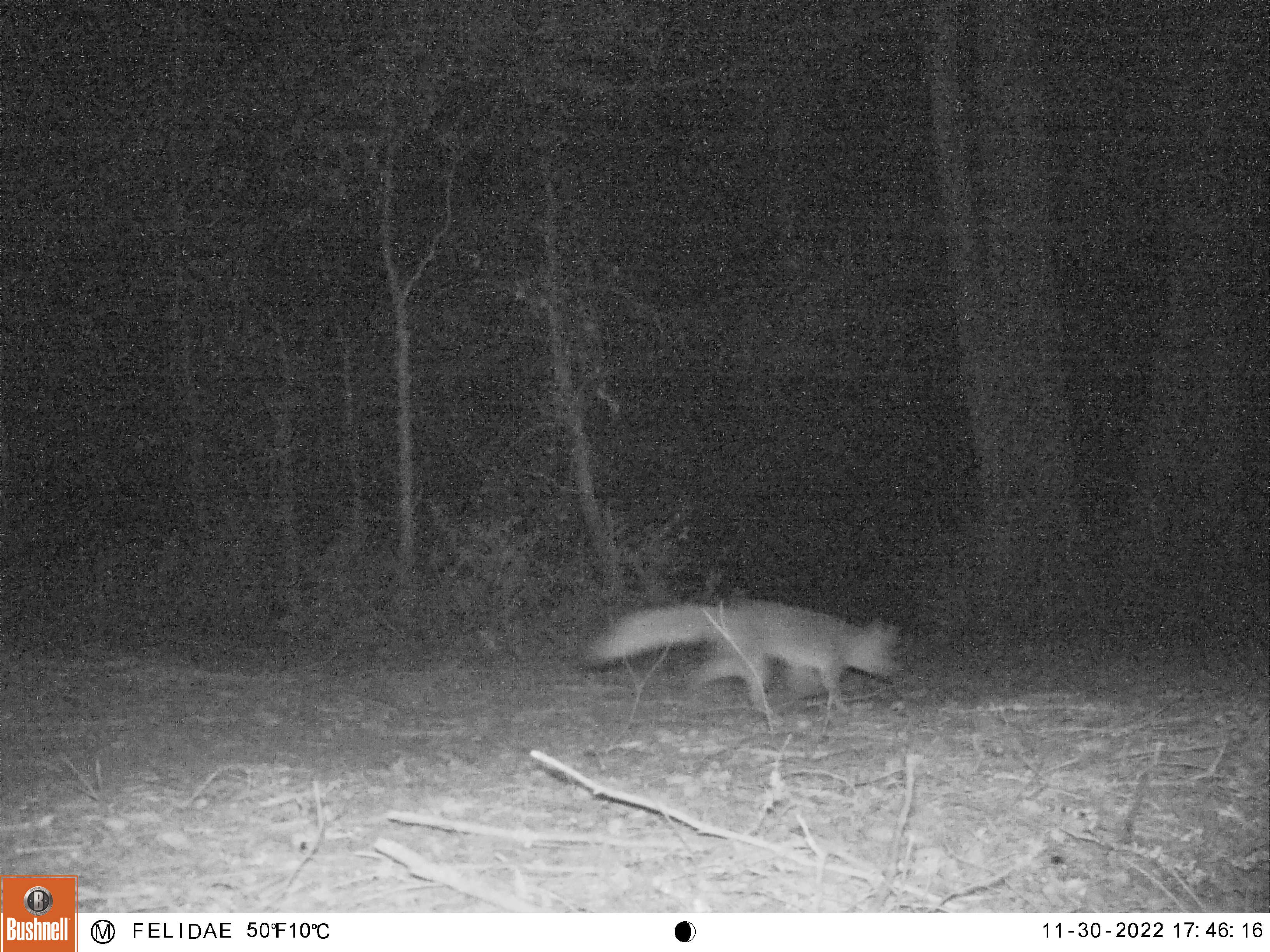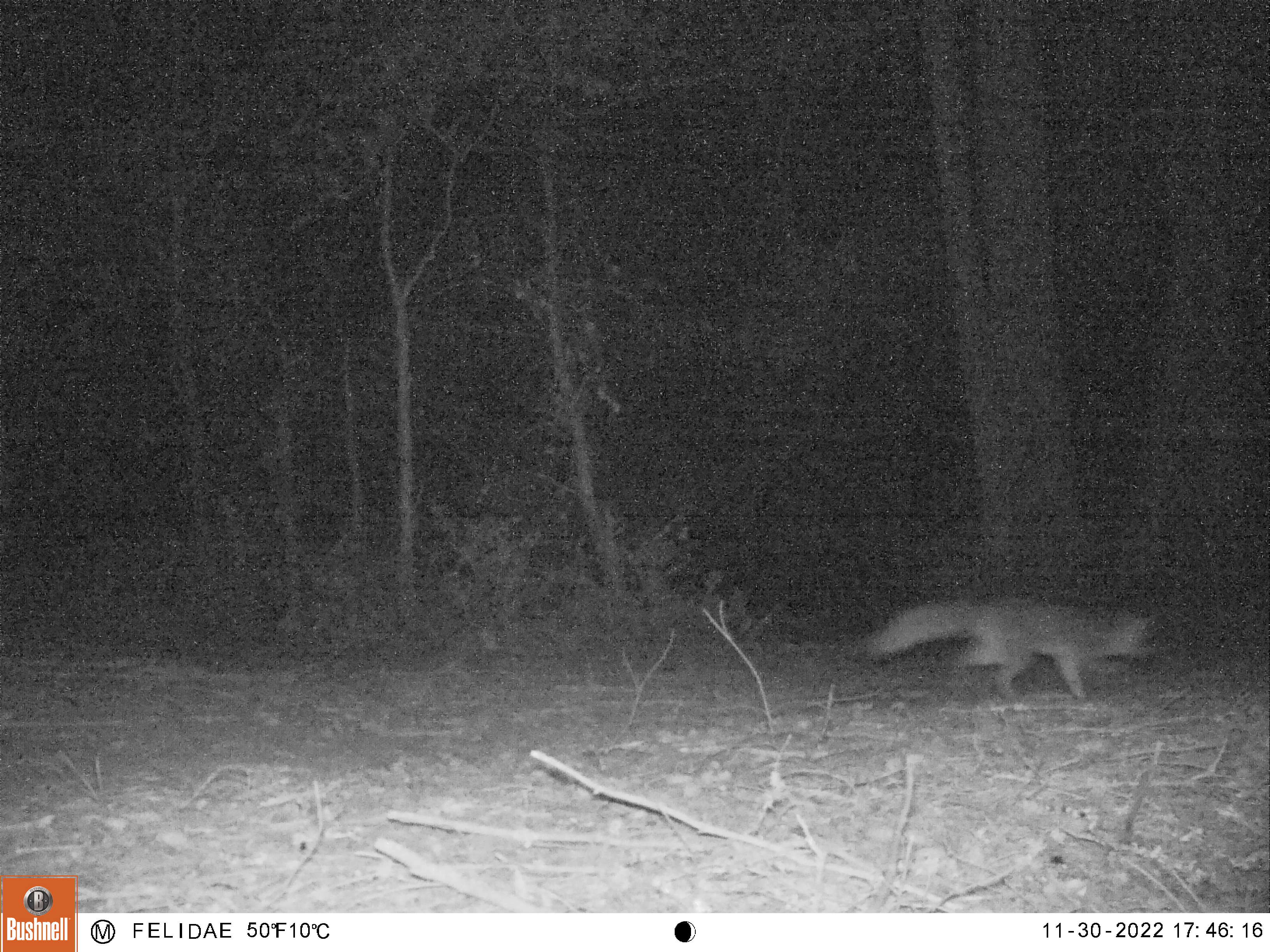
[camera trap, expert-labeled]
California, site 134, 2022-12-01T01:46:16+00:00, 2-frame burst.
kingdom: Animalia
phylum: Chordata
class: Mammalia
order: Carnivora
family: Canidae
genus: Urocyon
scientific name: Urocyon cinereoargenteus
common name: gray fox